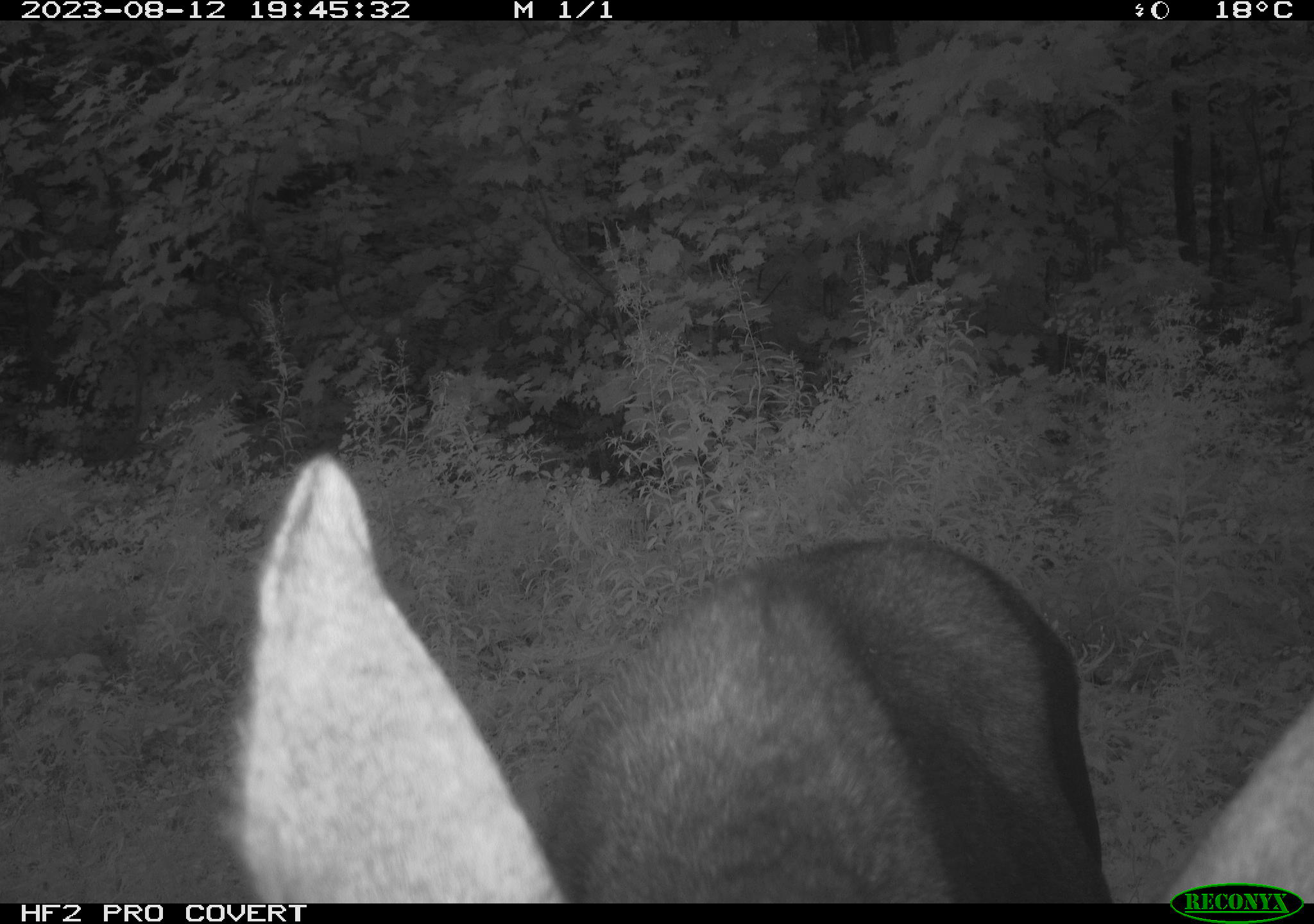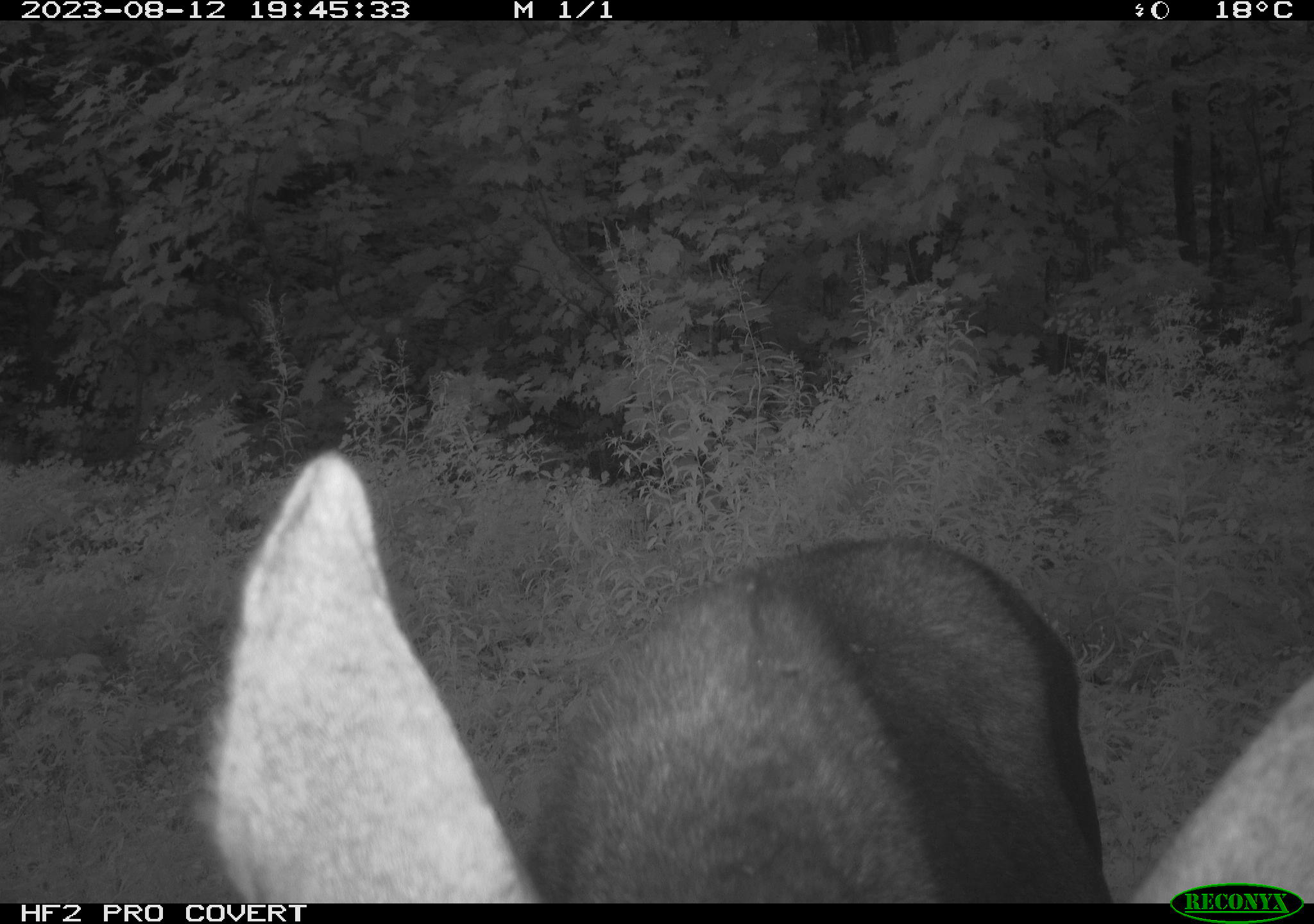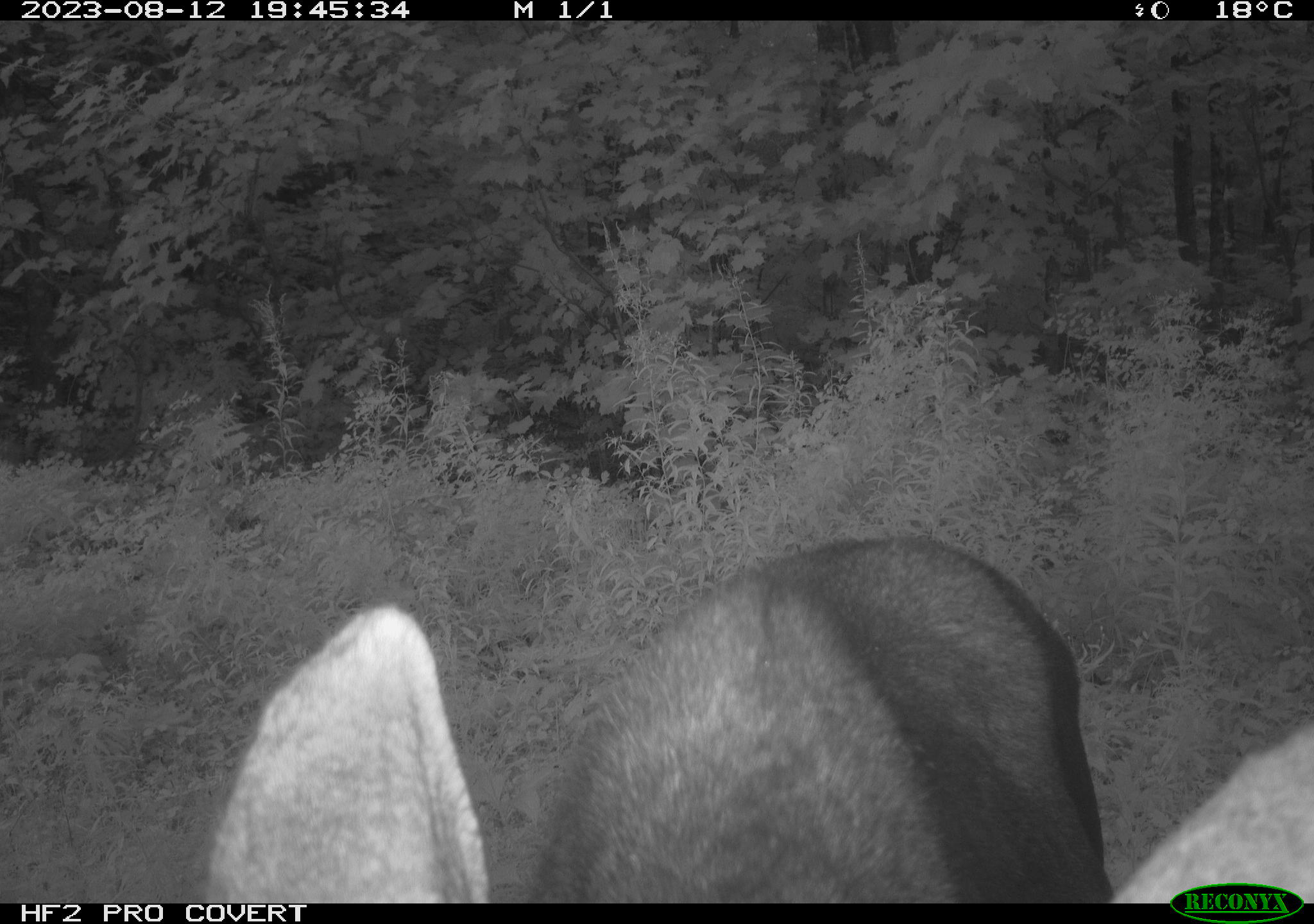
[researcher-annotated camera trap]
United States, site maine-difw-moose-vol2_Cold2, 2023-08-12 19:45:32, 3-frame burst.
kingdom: Animalia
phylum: Chordata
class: Mammalia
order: Artiodactyla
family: Cervidae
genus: Alces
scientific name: Alces alces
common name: moose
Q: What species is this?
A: Moose (Alces alces).